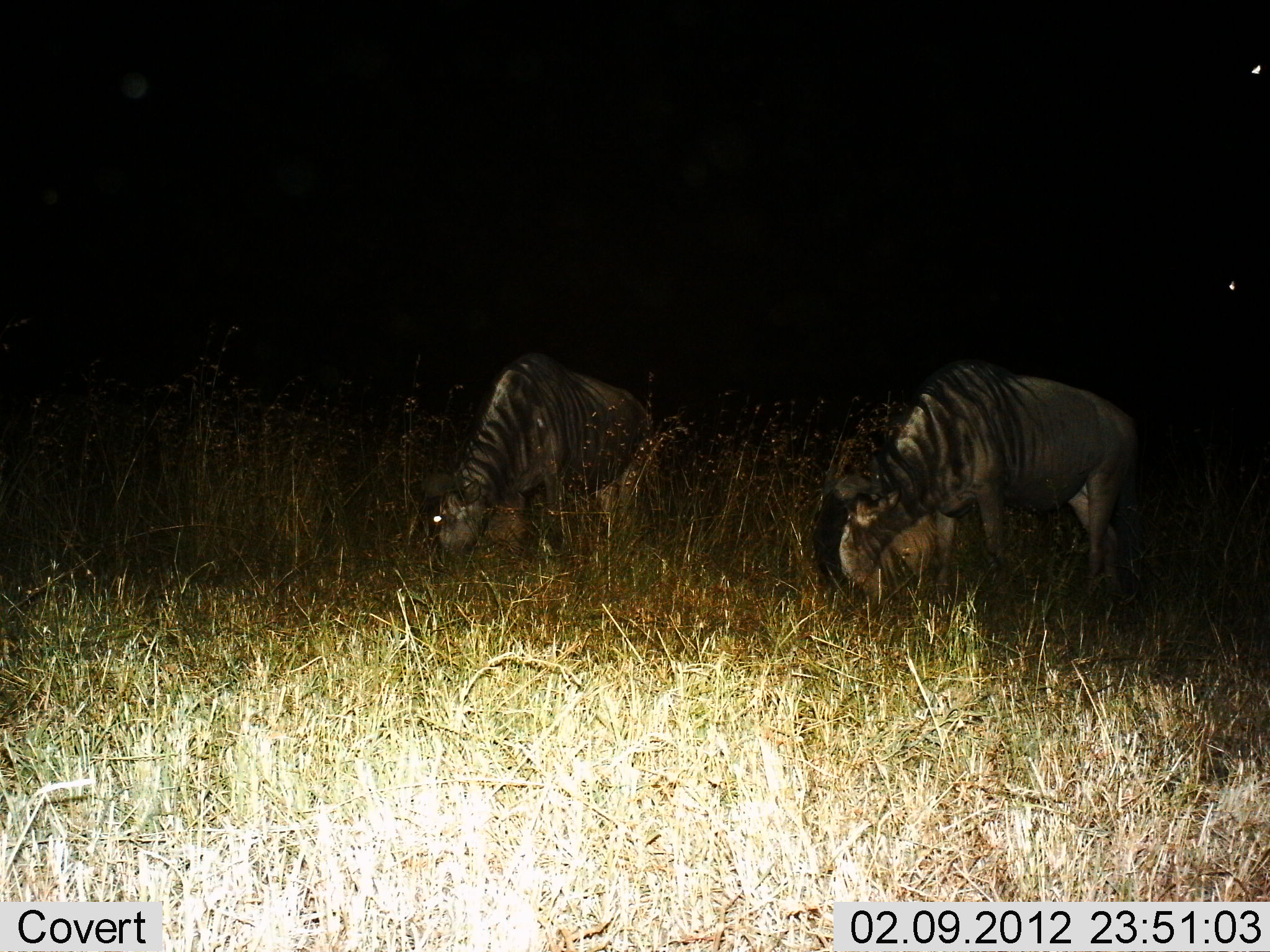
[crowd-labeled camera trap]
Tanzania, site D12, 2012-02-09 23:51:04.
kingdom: Animalia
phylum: Chordata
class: Mammalia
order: Artiodactyla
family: Bovidae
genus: Connochaetes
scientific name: Connochaetes taurinus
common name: blue wildebeest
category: wildebeest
Wildebeest (blue wildebeest) (Connochaetes taurinus), count 2. Behavior (volunteer vote fractions): standing 29%, resting 0%, moving 0%, interacting 0%. Young present (vote fraction): 0%. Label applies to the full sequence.